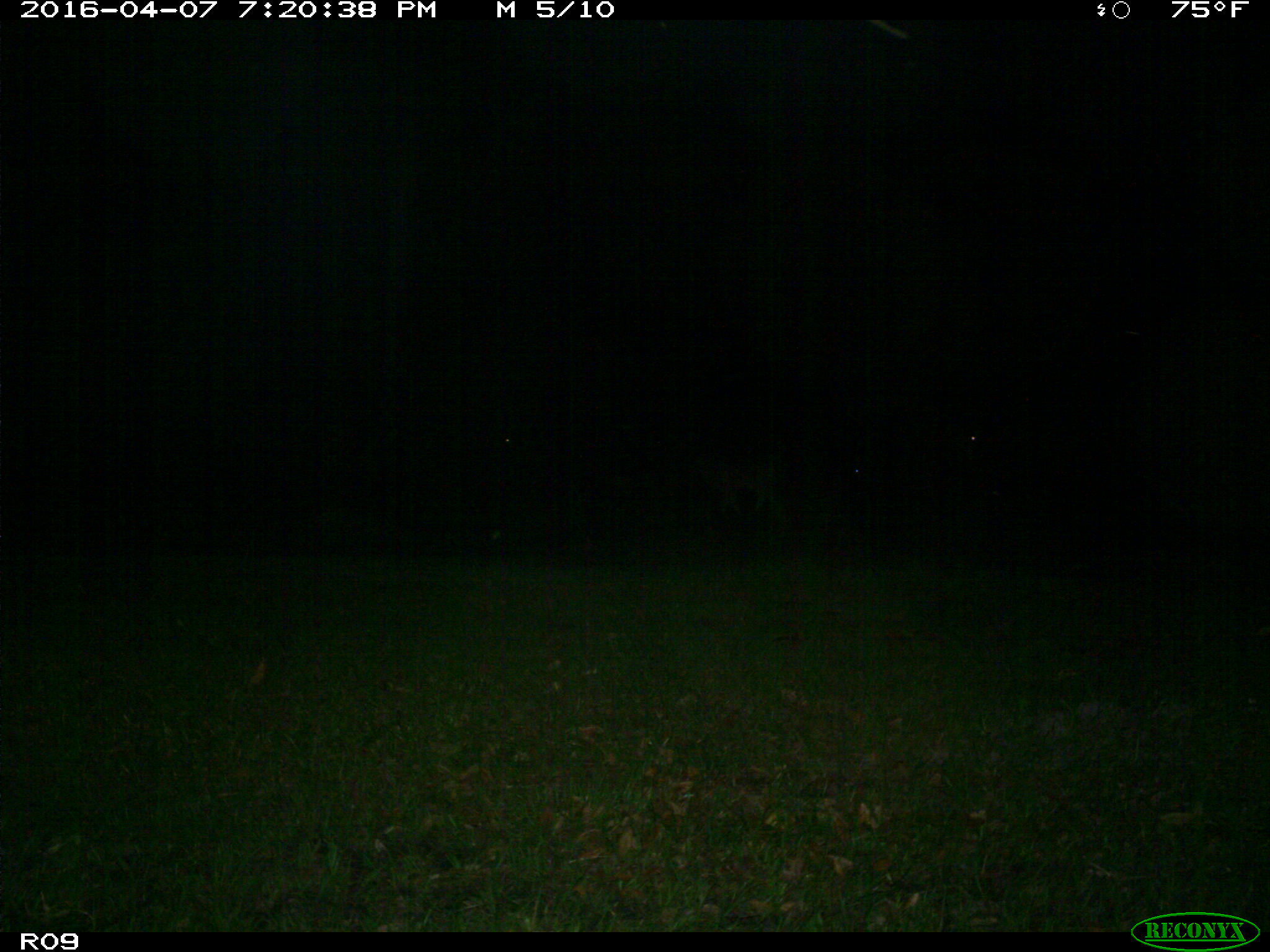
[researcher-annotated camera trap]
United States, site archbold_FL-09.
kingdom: Animalia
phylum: Chordata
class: Mammalia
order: Artiodactyla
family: Bovidae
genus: Bos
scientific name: Bos taurus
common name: domestic cow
Bos taurus (domestic cow).